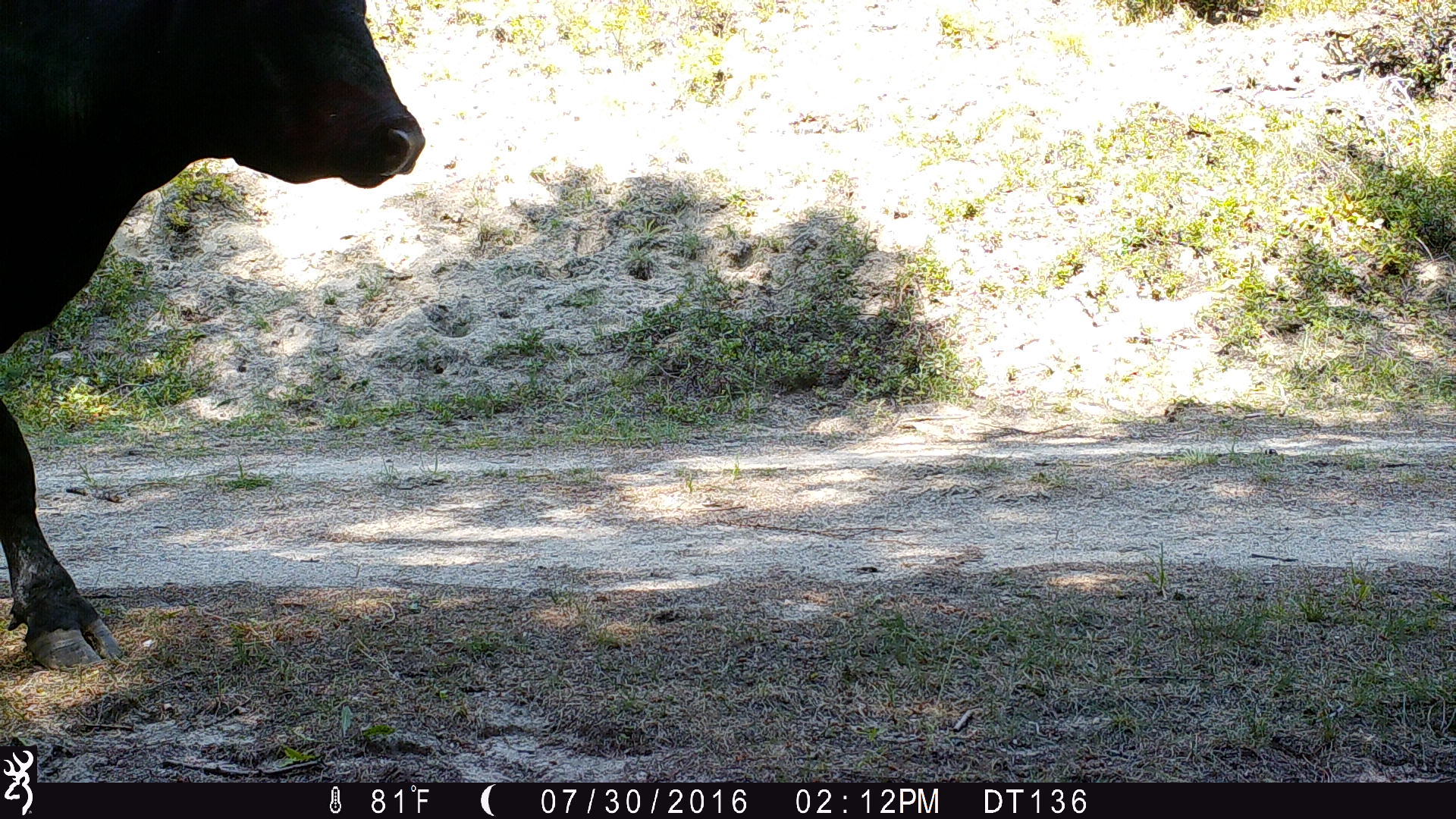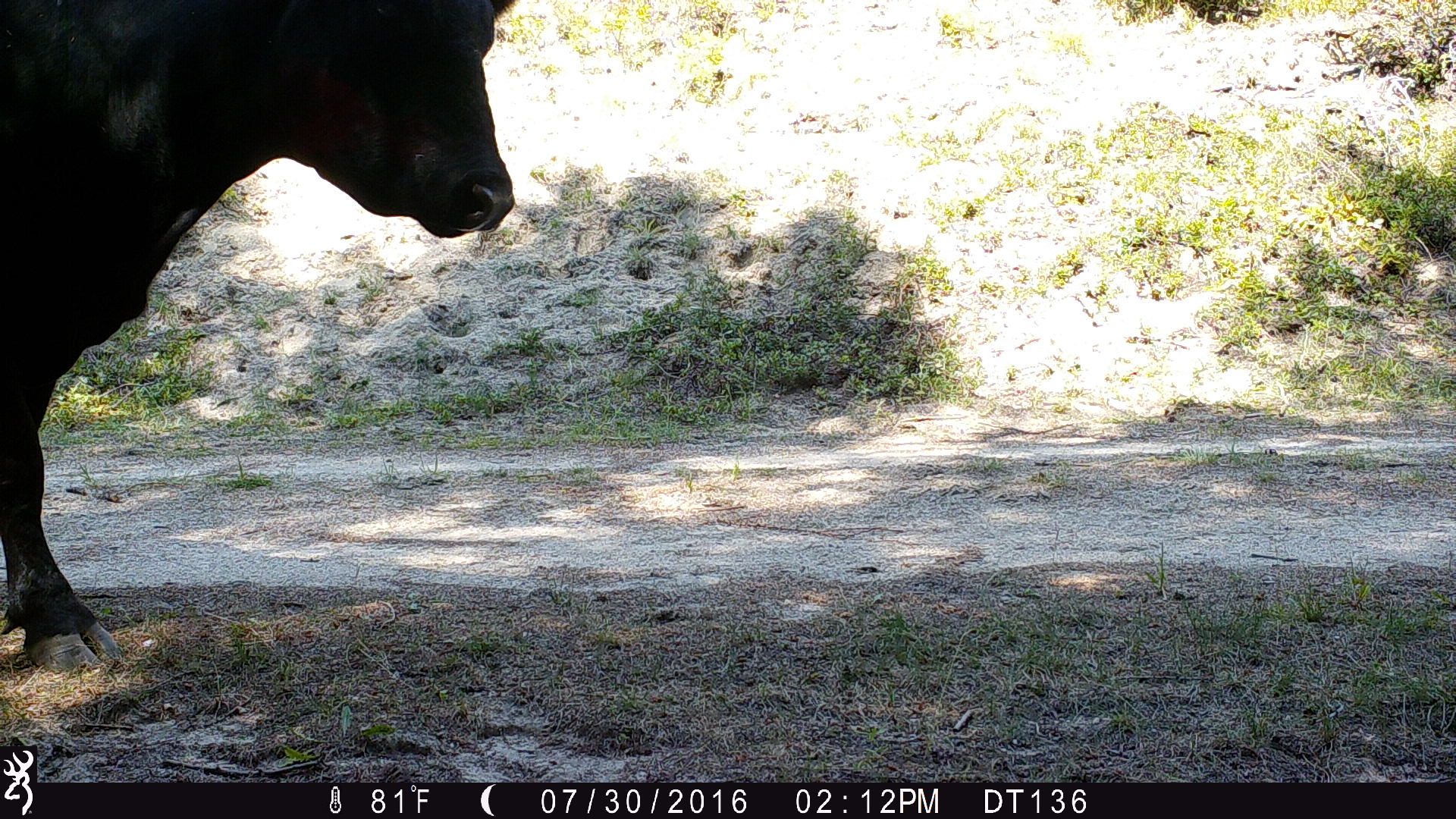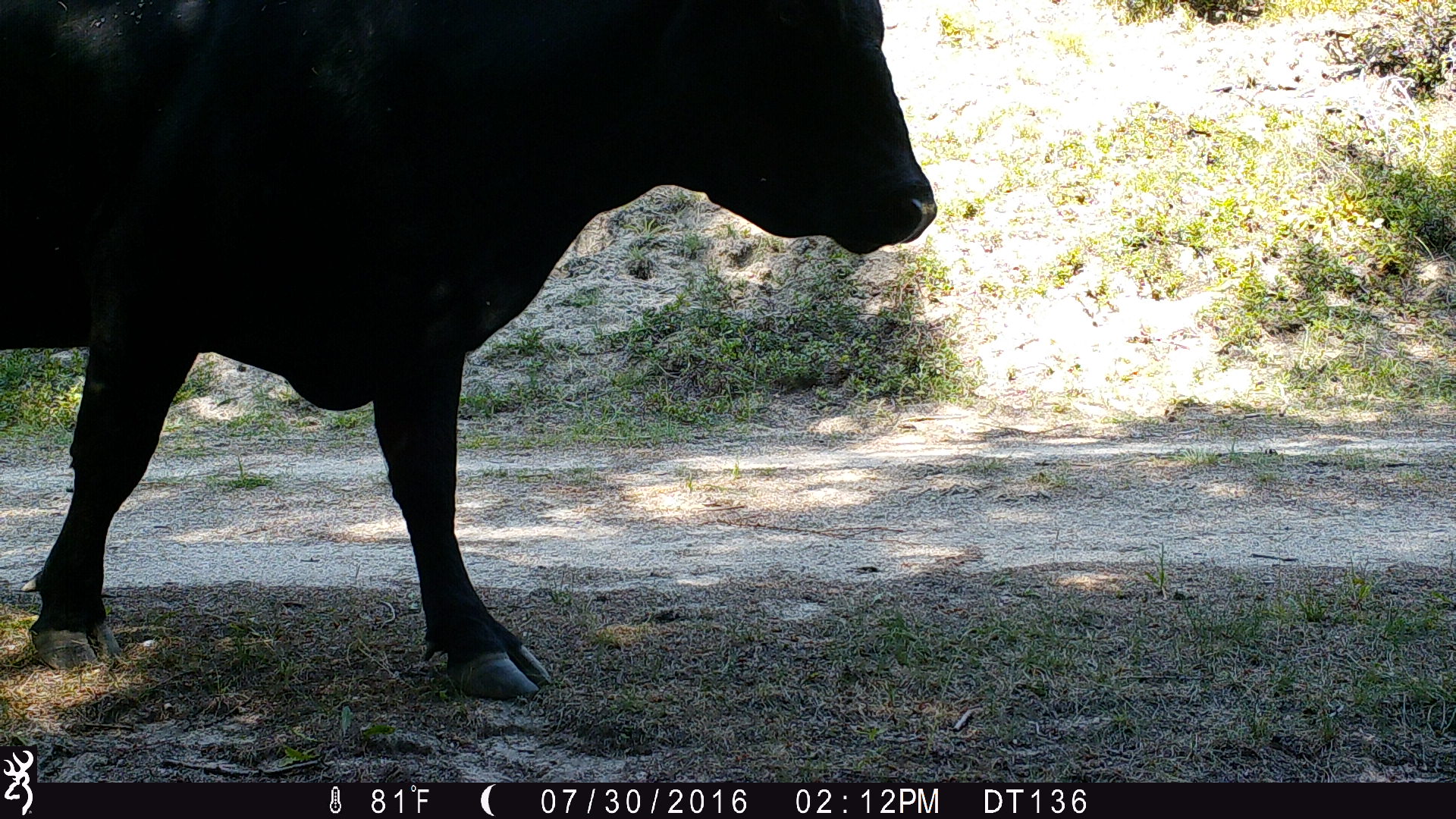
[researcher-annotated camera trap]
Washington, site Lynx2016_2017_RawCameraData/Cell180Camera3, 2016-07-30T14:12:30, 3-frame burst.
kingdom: Animalia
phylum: Chordata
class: Mammalia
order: Artiodactyla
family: Bovidae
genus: Bos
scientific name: Bos taurus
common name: domestic cattle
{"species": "domestic cattle (Bos taurus)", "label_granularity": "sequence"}